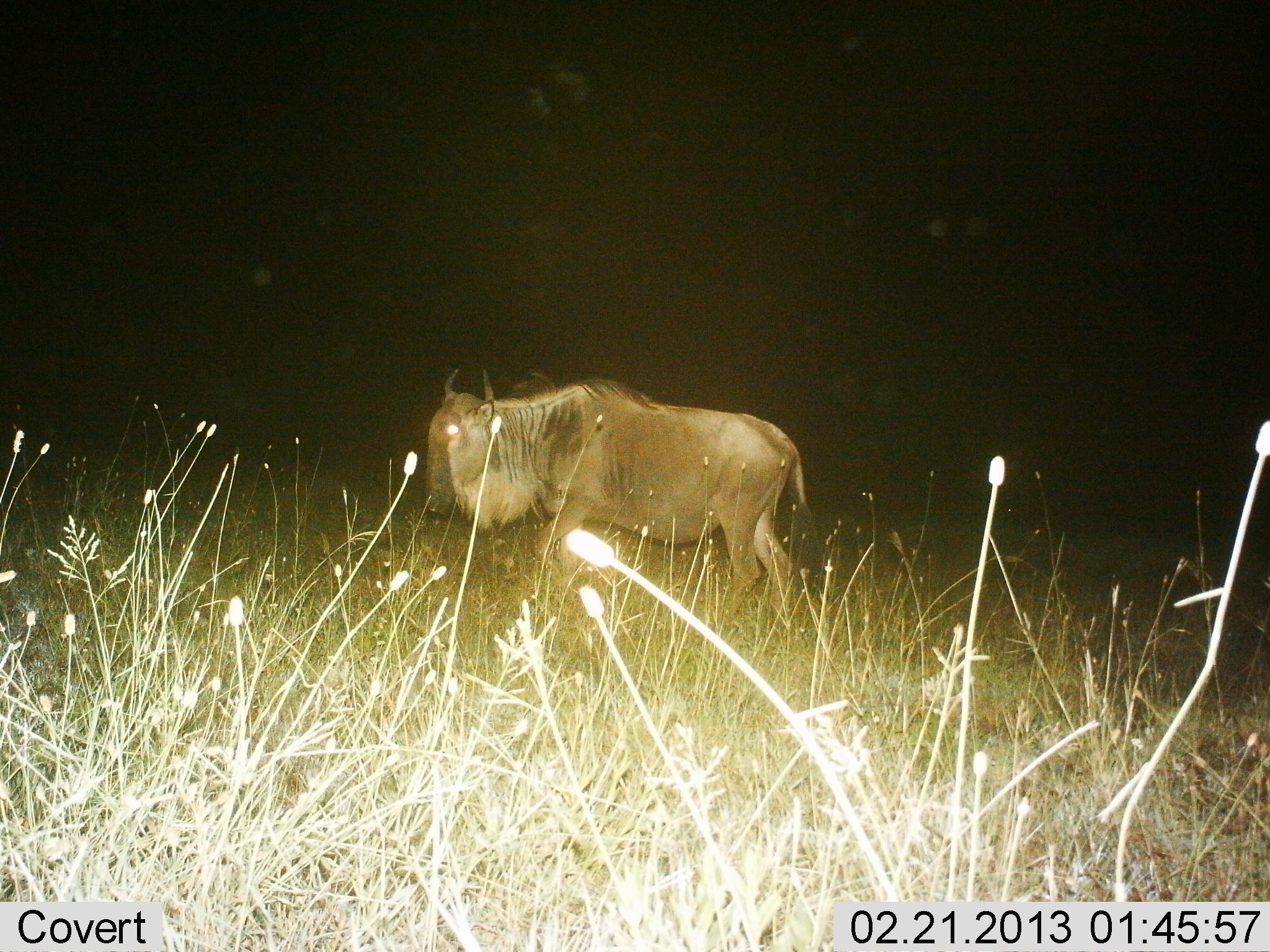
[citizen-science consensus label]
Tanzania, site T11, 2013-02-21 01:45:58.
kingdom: Animalia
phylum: Chordata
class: Mammalia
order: Artiodactyla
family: Bovidae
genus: Connochaetes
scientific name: Connochaetes taurinus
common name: blue wildebeest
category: wildebeest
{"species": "wildebeest (blue wildebeest) (Connochaetes taurinus)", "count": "1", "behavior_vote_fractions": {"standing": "31%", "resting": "0%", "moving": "71%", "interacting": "3%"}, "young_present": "0%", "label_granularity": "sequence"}